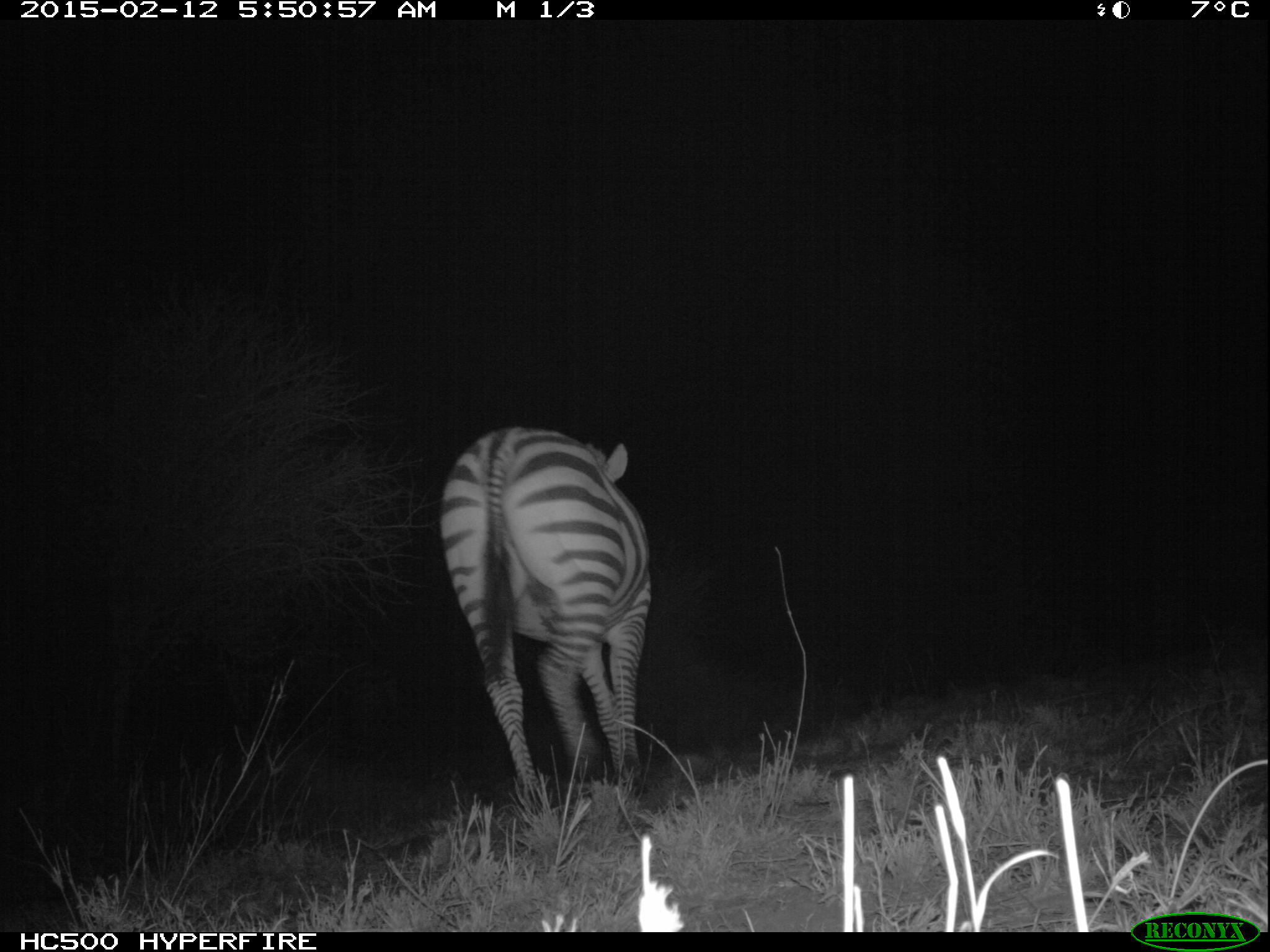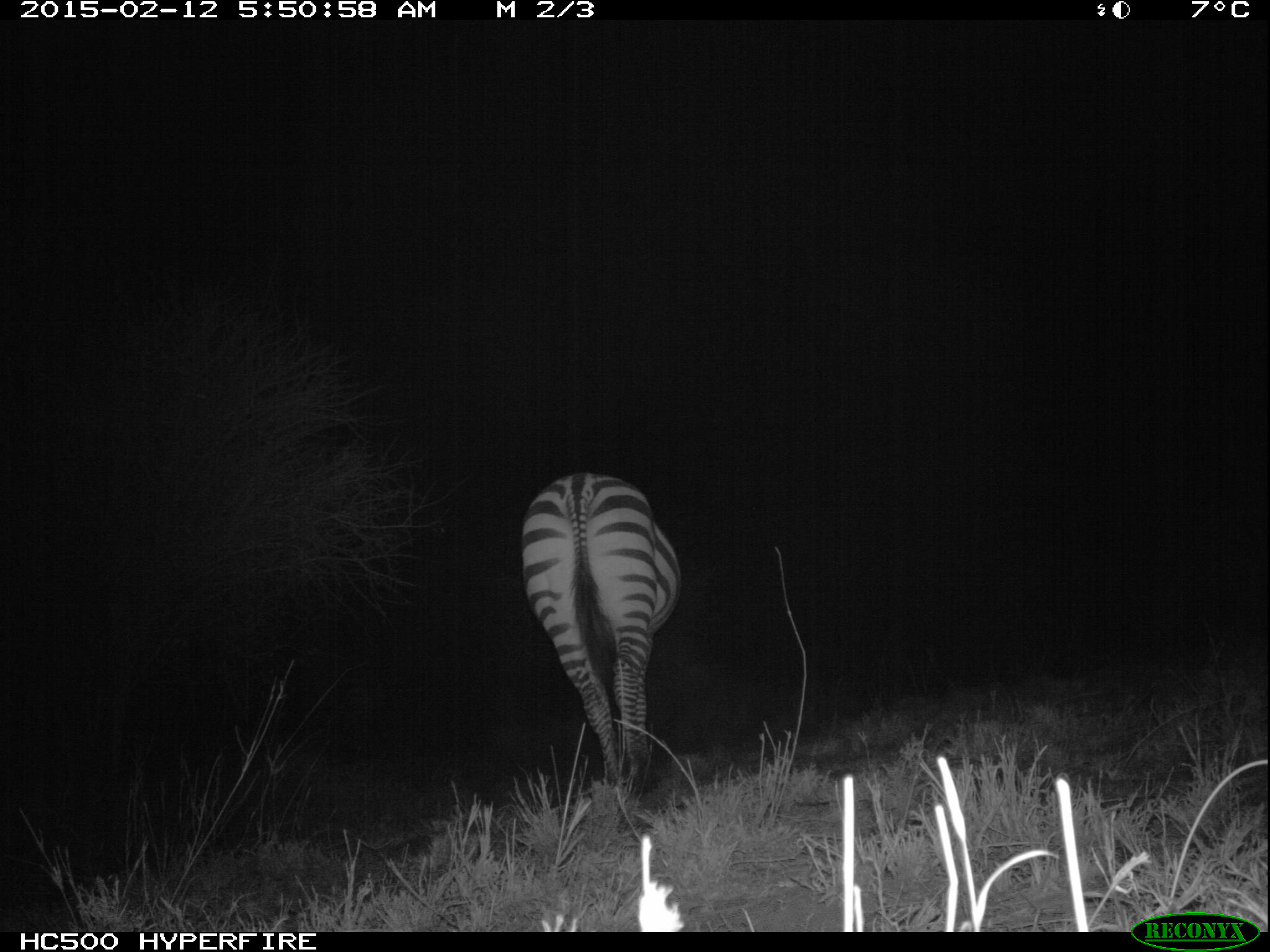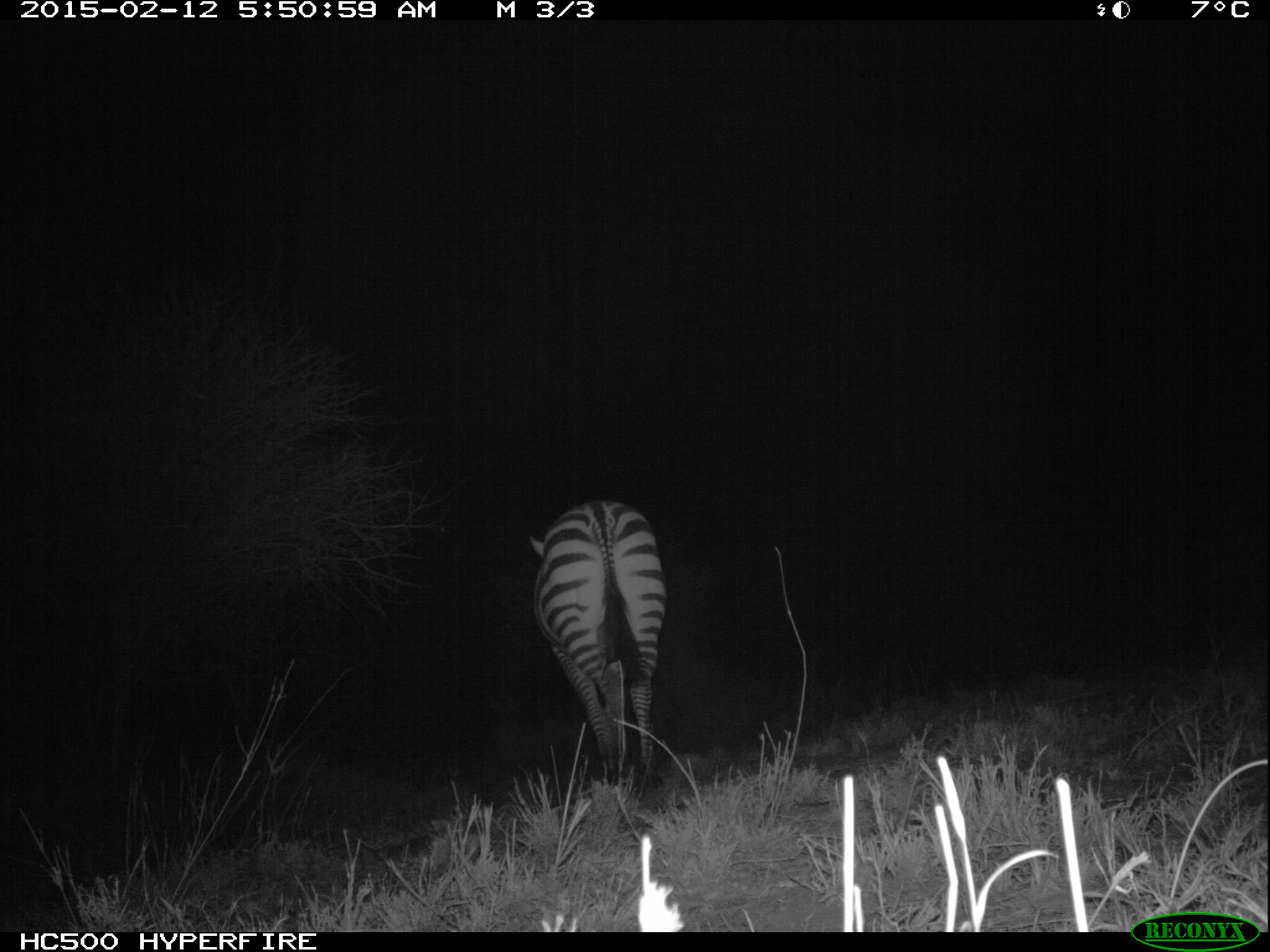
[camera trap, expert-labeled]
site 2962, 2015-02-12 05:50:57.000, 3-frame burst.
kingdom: Animalia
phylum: Chordata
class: Mammalia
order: Perissodactyla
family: Equidae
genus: Equus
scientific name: Equus quagga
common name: plains zebra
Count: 1.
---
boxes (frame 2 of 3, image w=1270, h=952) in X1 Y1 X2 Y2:
equus quagga: 519 469 685 794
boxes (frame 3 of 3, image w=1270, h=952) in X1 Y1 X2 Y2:
equus quagga: 520 497 666 784